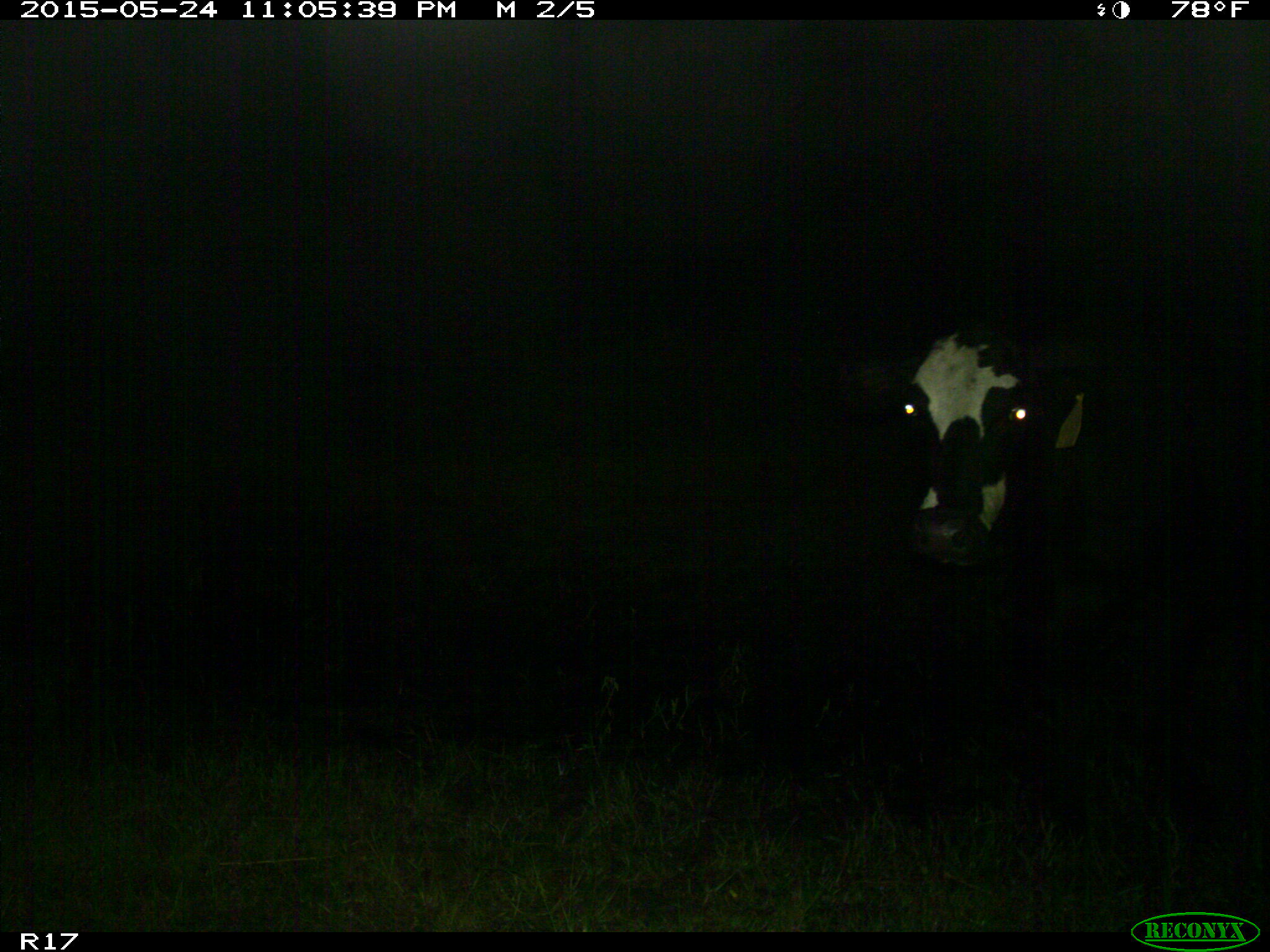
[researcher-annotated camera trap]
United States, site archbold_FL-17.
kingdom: Animalia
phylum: Chordata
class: Mammalia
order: Artiodactyla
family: Bovidae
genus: Bos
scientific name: Bos taurus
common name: domestic cow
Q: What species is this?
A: Bos taurus (domestic cow).